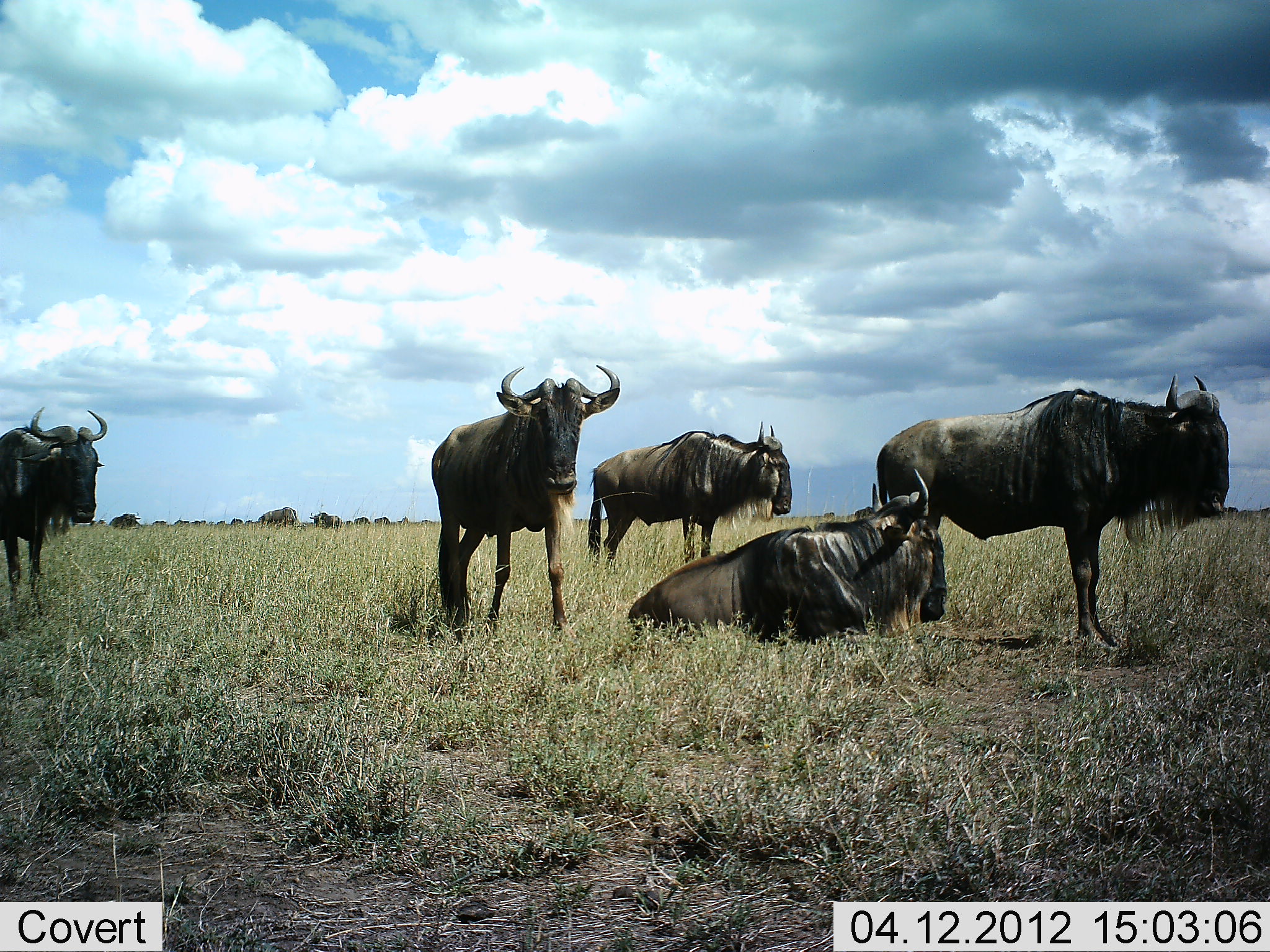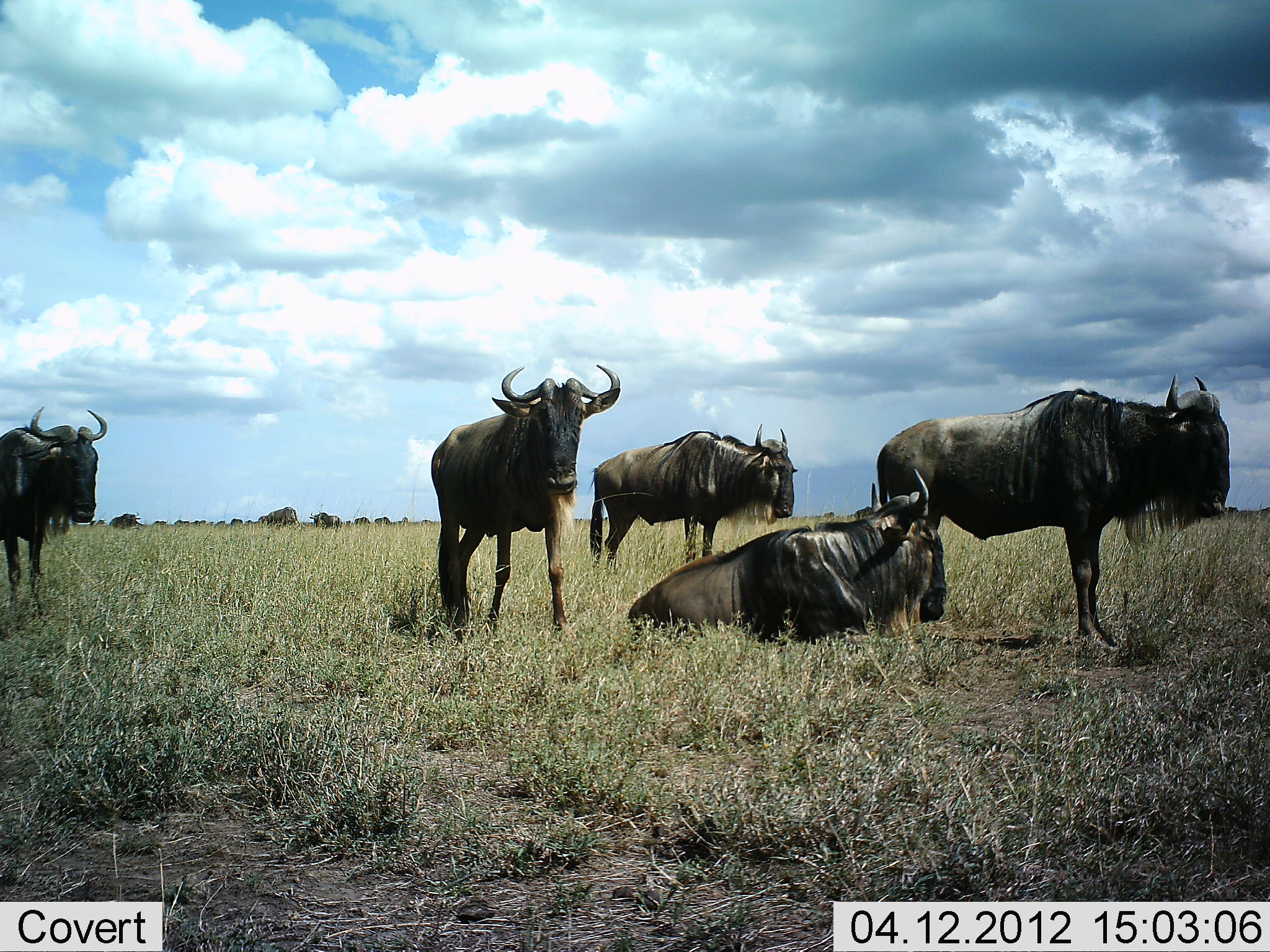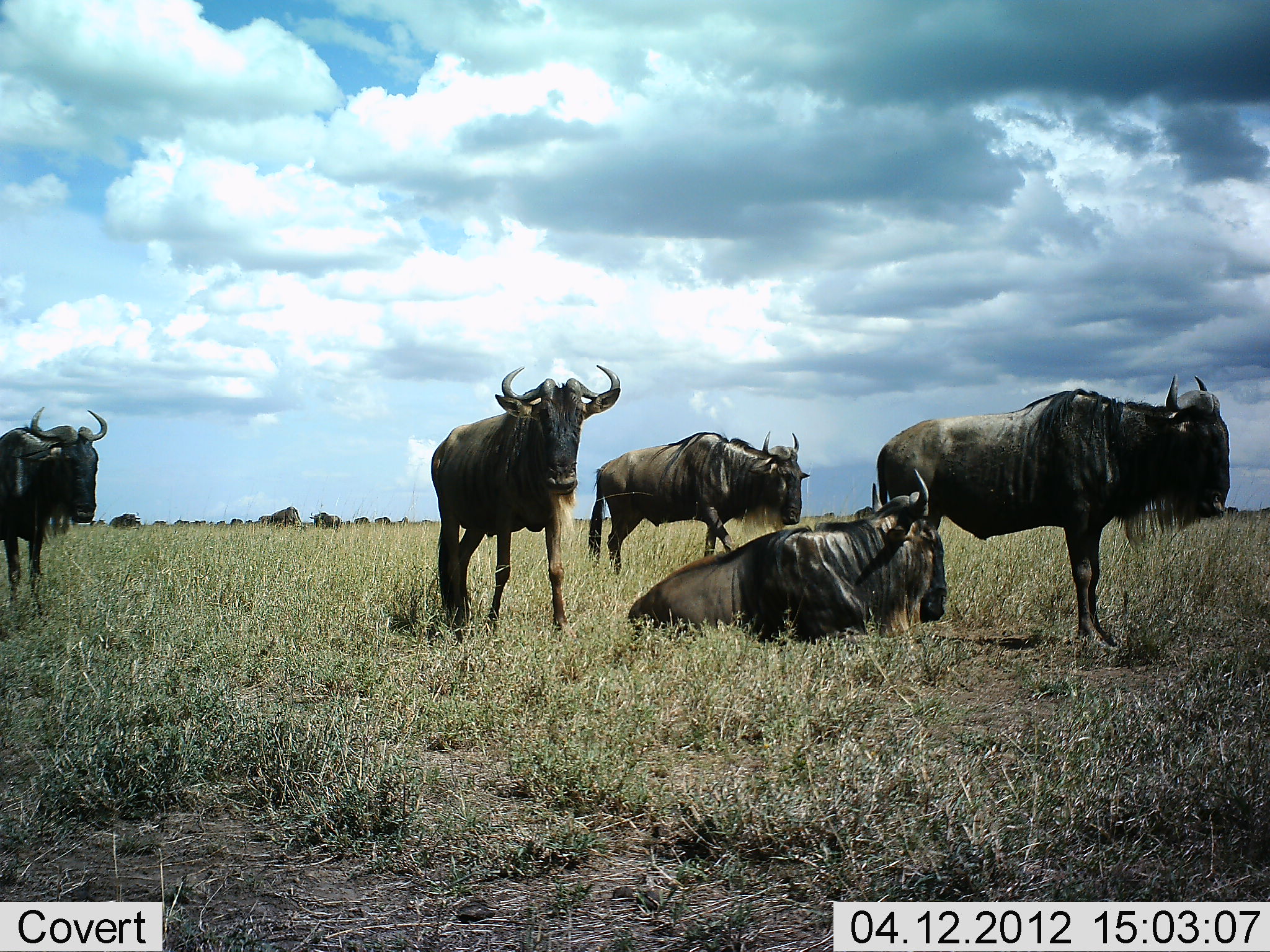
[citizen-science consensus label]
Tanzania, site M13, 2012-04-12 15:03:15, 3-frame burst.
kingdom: Animalia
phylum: Chordata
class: Mammalia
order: Artiodactyla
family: Bovidae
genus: Connochaetes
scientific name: Connochaetes taurinus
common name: blue wildebeest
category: wildebeest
Wildebeest (blue wildebeest) (Connochaetes taurinus), count 5. Behavior (volunteer vote fractions): standing 83%, resting 87%, moving 10%, interacting 3%. Young present (vote fraction): 0%. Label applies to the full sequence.